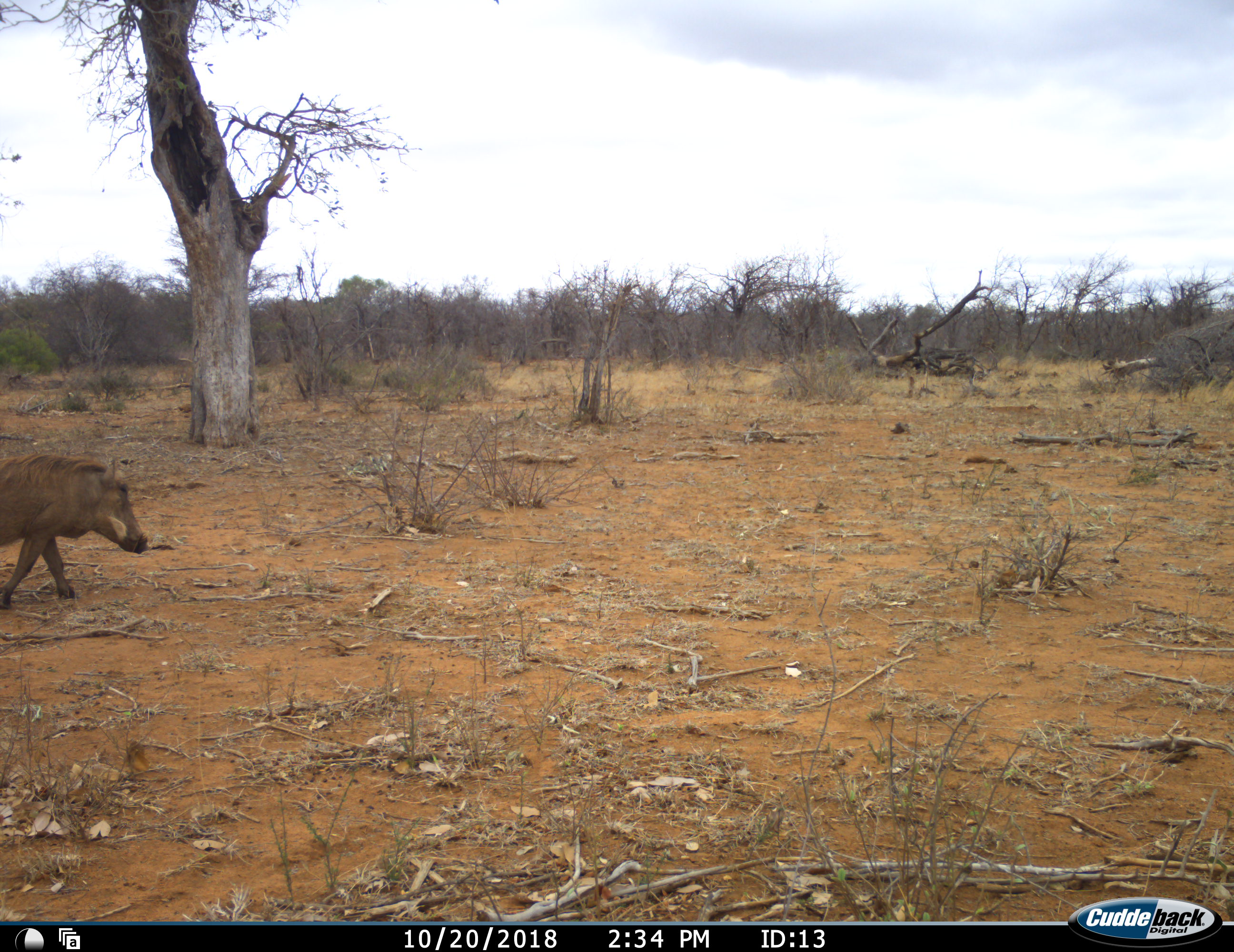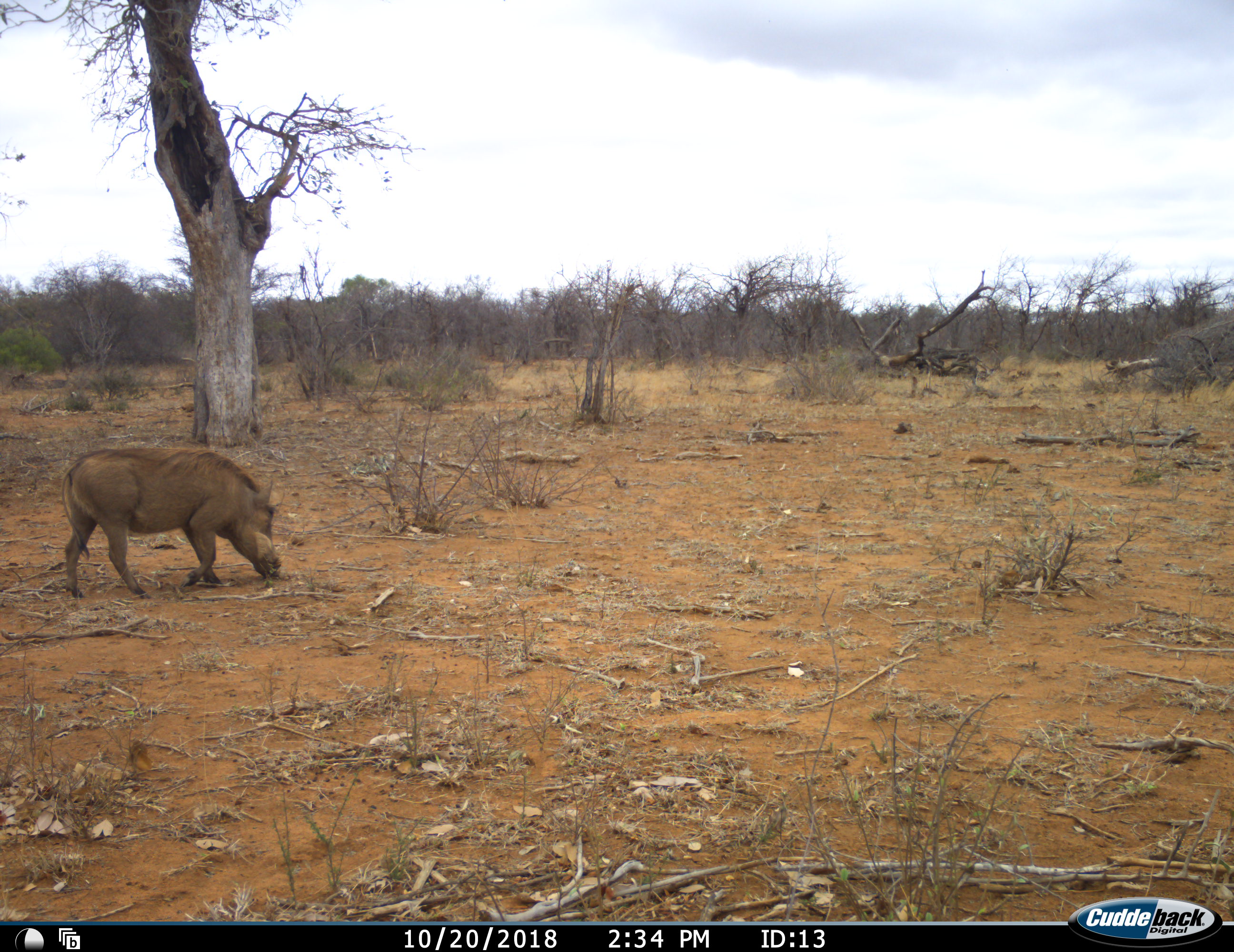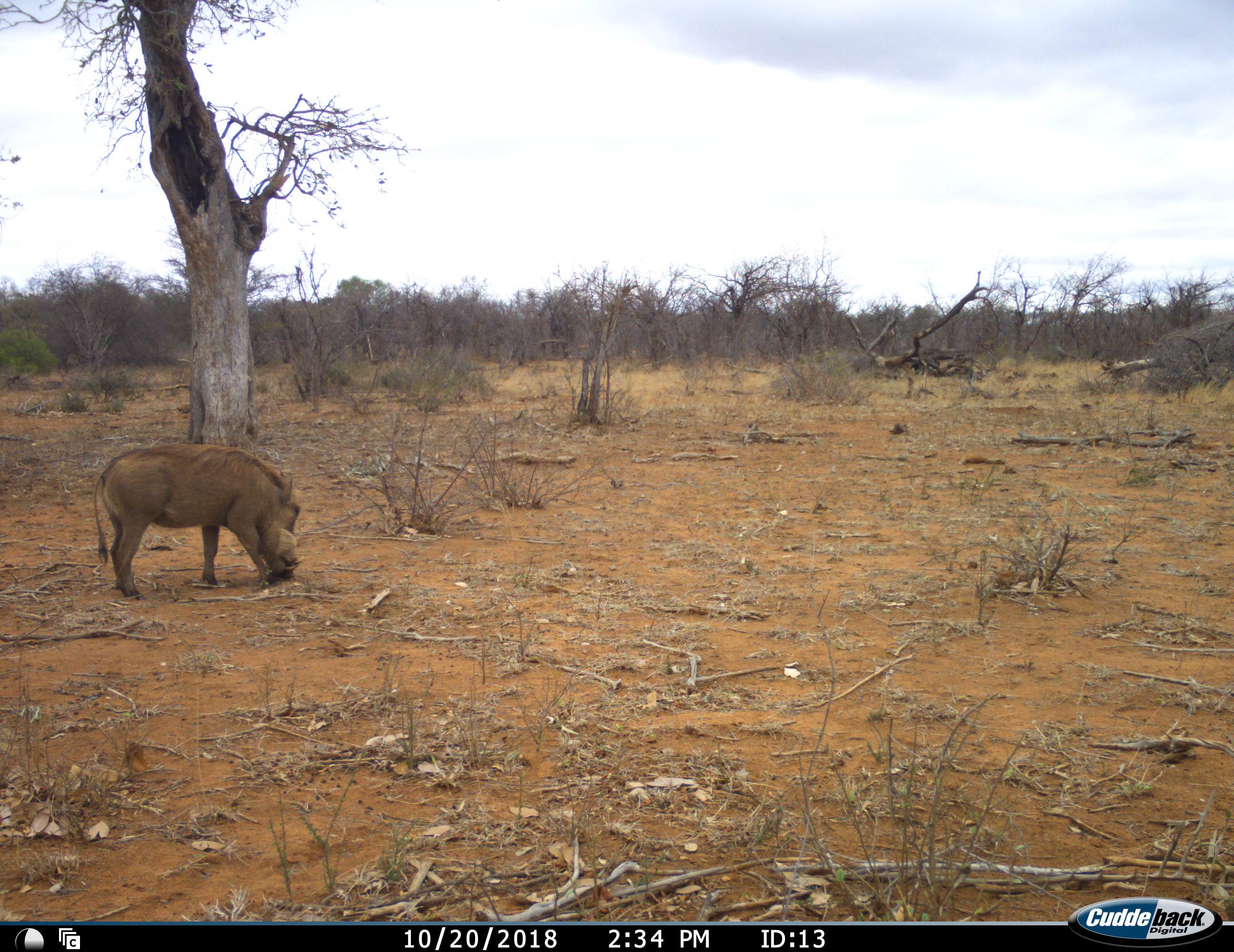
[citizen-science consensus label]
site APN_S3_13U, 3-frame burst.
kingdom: Animalia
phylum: Chordata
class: Mammalia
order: Artiodactyla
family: Suidae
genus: Phacochoerus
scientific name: Phacochoerus africanus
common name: warthog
Warthog (Phacochoerus africanus), count 1. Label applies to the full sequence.